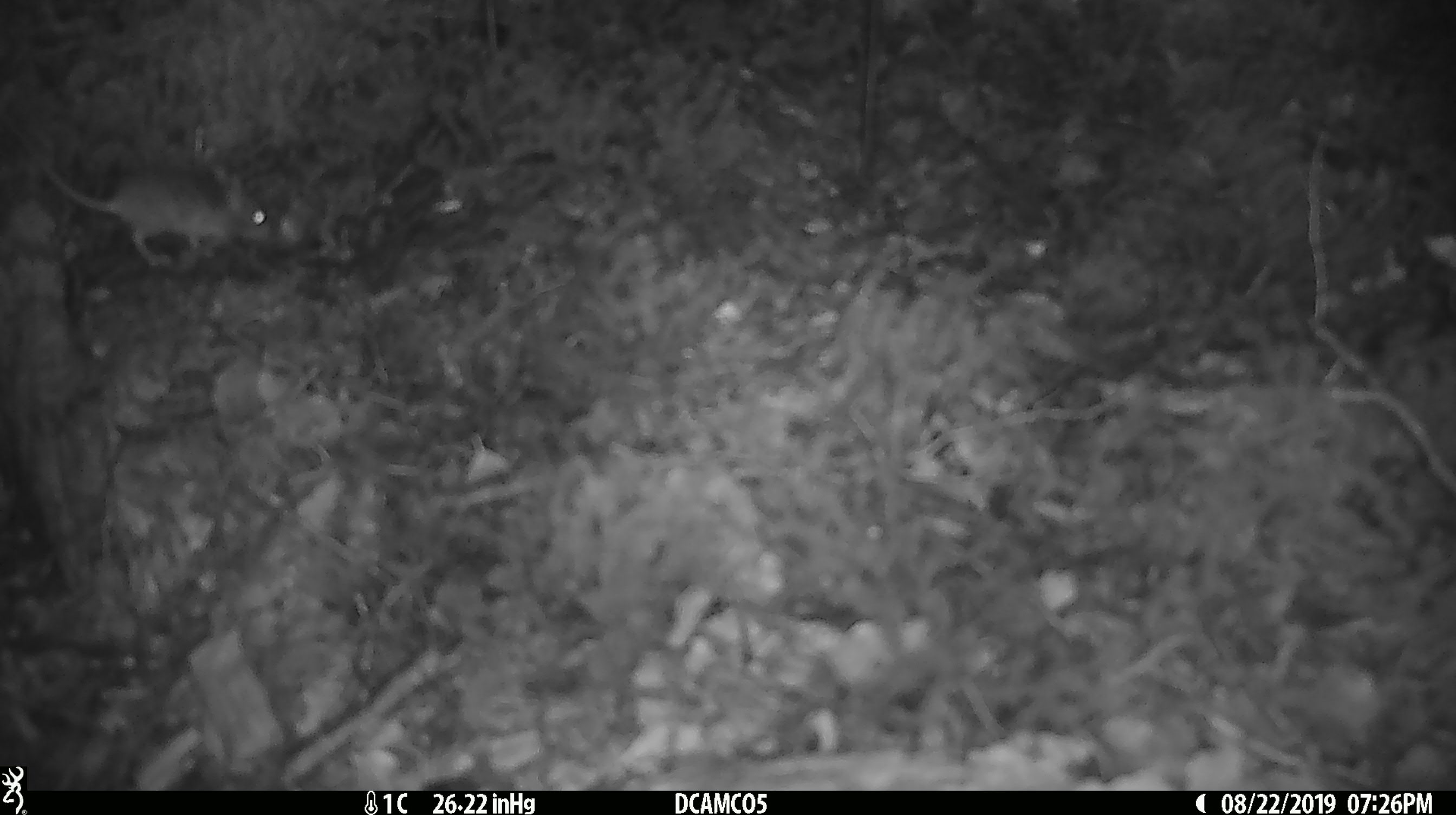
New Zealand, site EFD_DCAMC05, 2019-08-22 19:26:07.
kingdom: Animalia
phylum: Chordata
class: Mammalia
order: Rodentia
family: Muridae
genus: Mus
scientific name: Mus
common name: mouse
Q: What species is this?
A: Mouse (Mus).